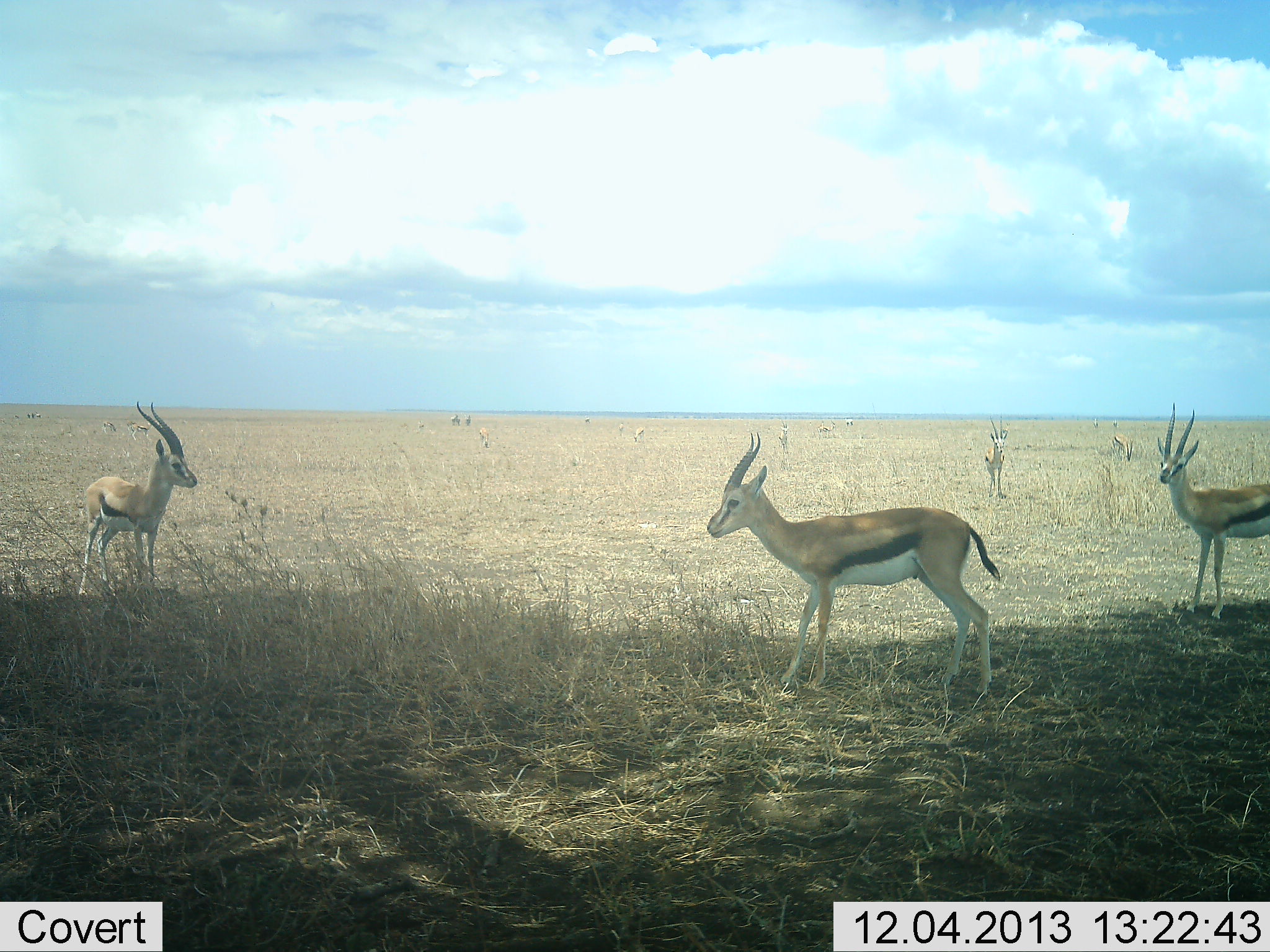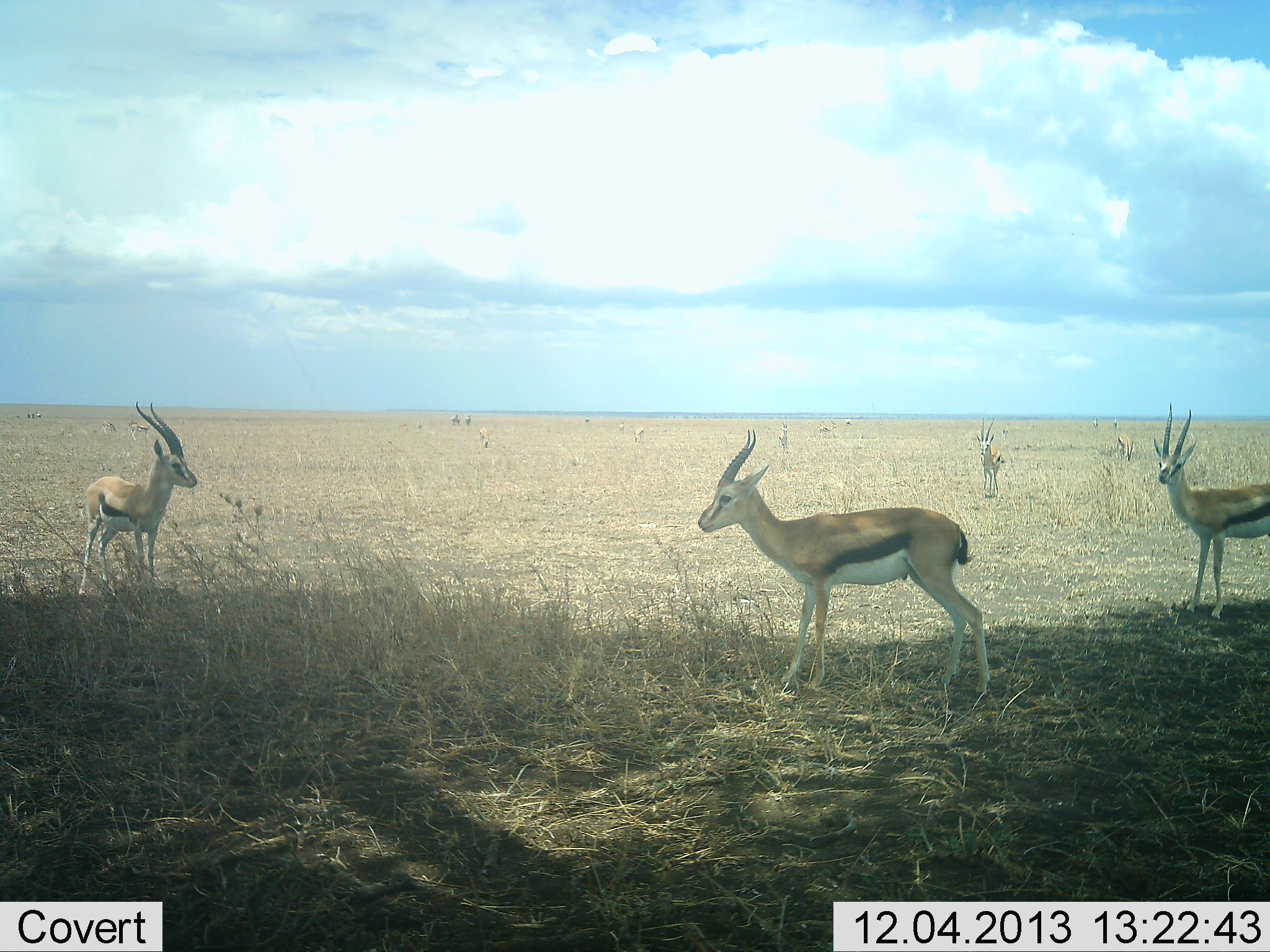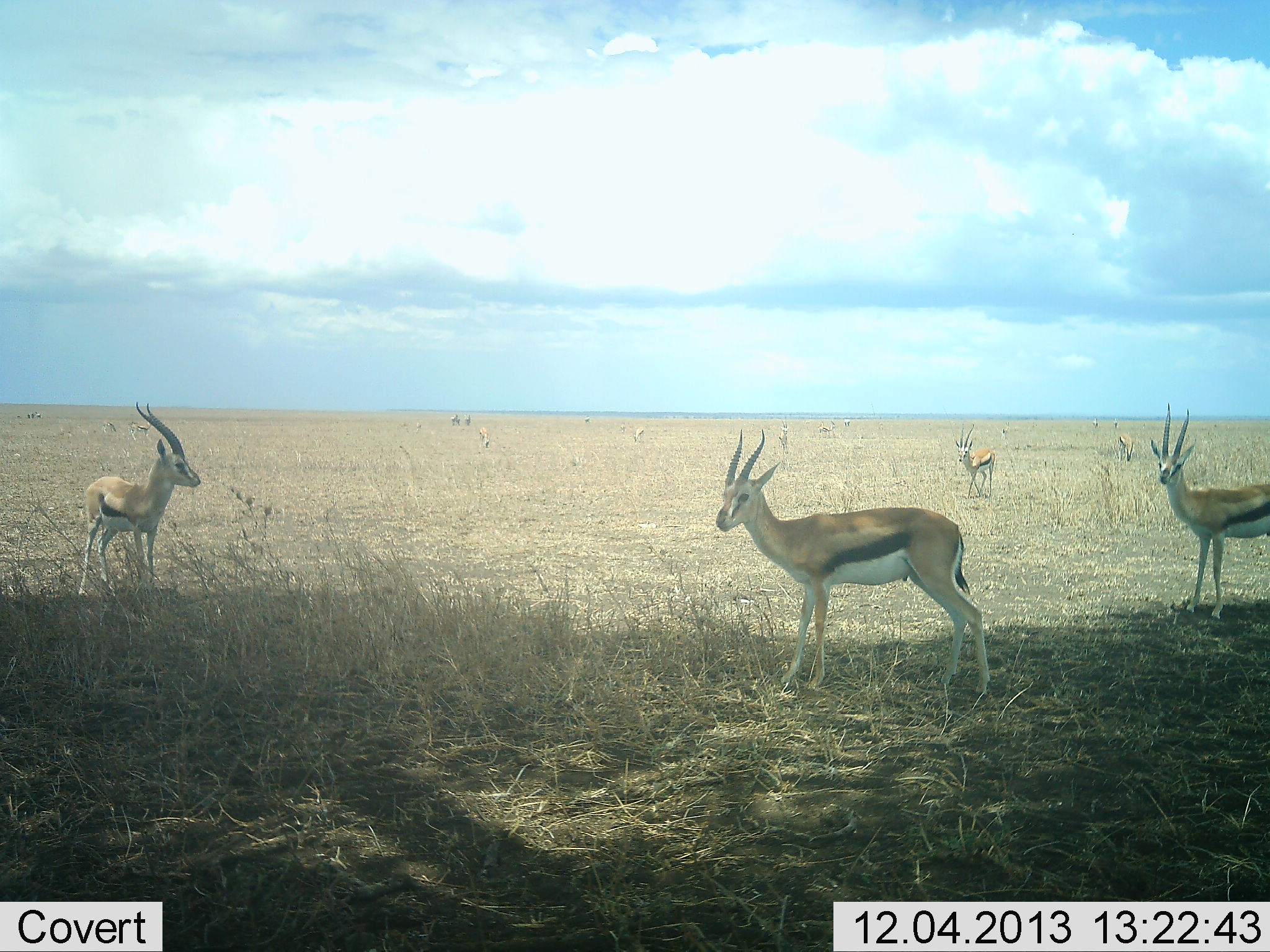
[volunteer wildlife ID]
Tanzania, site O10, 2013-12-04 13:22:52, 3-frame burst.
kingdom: Animalia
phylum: Chordata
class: Mammalia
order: Artiodactyla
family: Bovidae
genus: Eudorcas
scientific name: Eudorcas thomsonii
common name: thomson's gazelle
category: gazellethomsons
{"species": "gazellethomsons (thomson's gazelle) (Eudorcas thomsonii)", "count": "11-50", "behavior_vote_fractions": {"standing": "80%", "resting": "10%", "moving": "20%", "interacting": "0%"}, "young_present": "0%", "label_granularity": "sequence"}